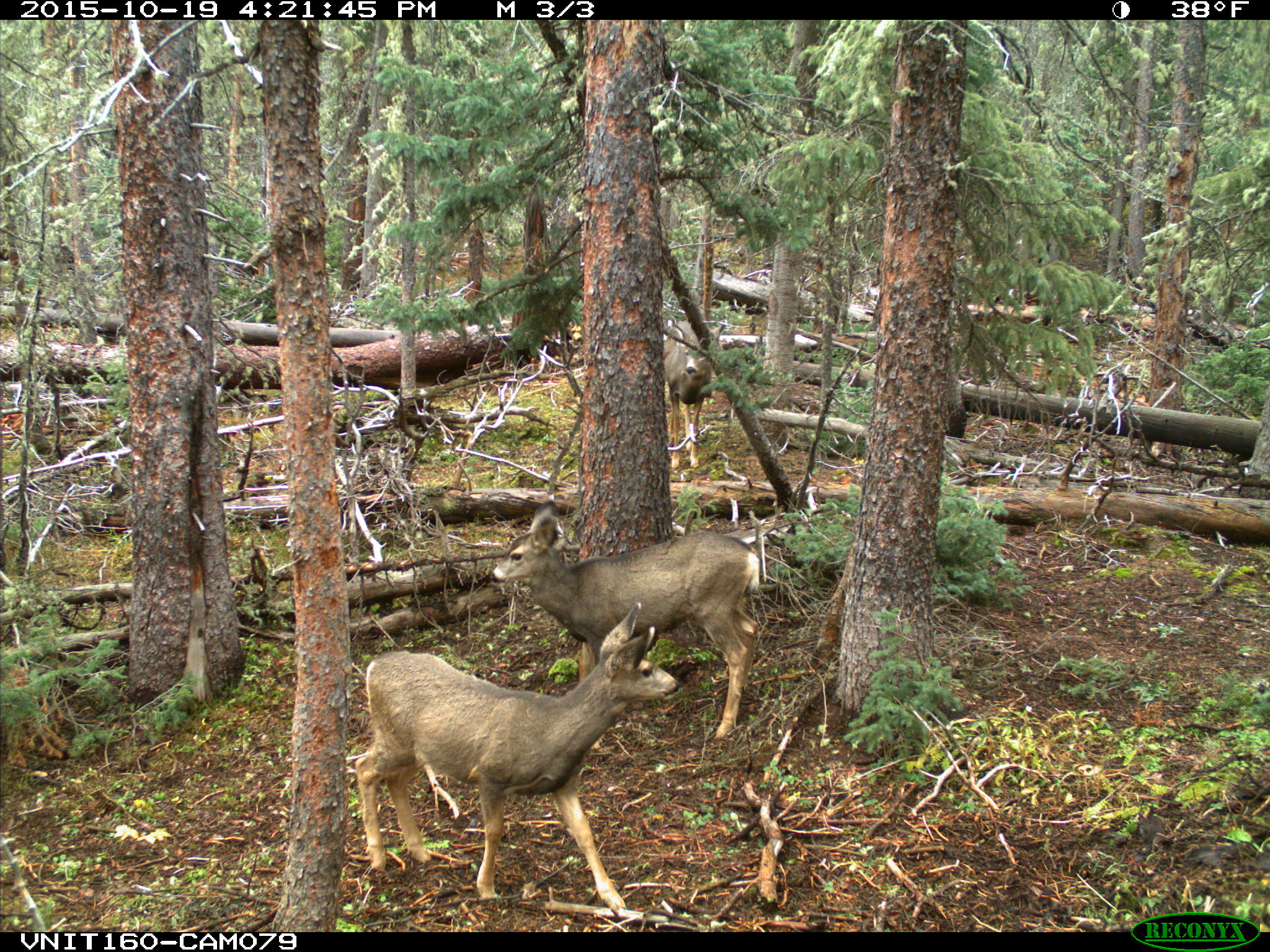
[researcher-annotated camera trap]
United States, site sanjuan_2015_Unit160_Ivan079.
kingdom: Animalia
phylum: Chordata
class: Mammalia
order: Artiodactyla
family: Cervidae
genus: Odocoileus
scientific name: Odocoileus hemionus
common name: mule deer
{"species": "Odocoileus hemionus (mule deer)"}